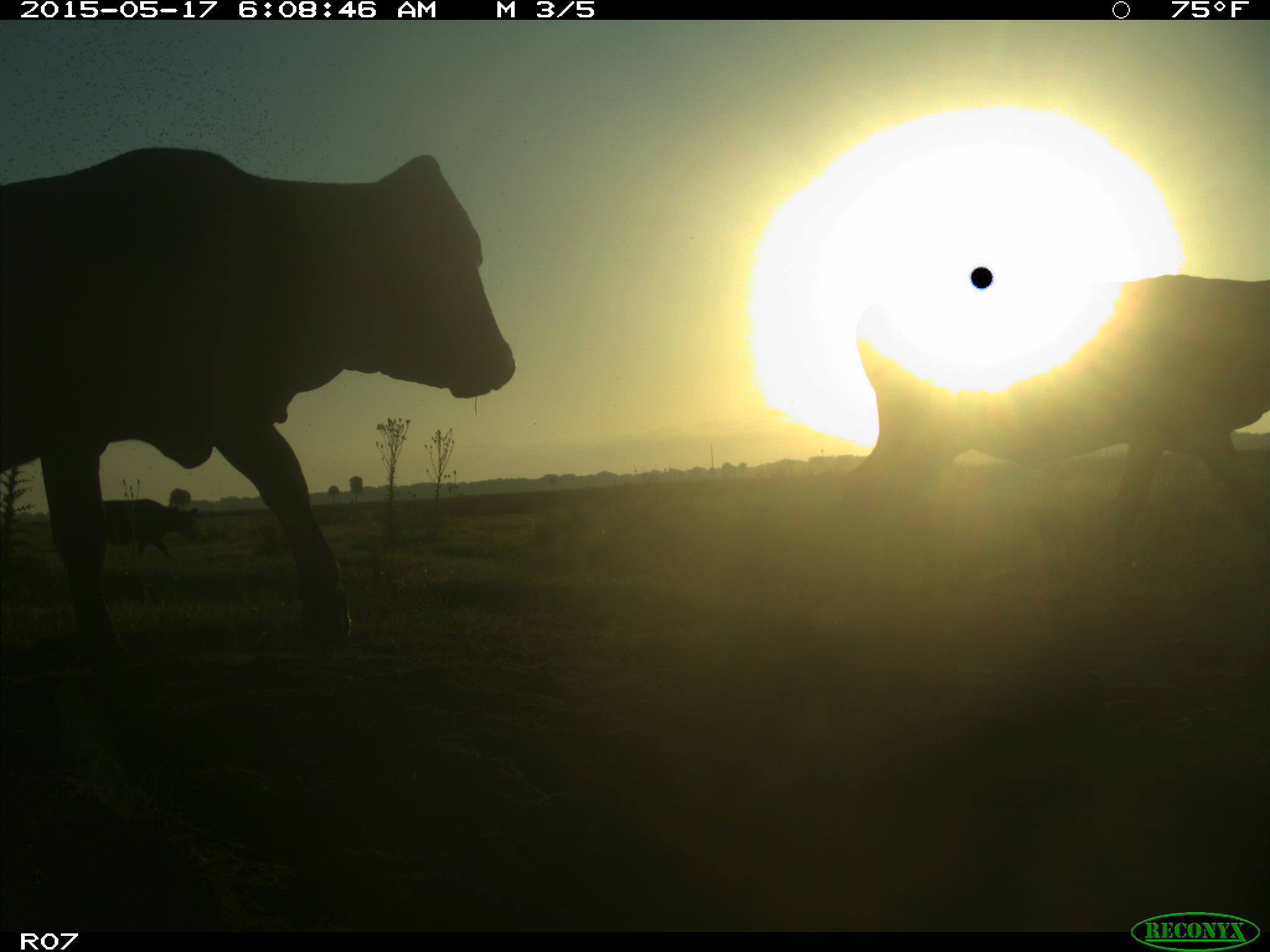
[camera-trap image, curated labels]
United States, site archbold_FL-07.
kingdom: Animalia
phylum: Chordata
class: Mammalia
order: Artiodactyla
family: Bovidae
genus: Bos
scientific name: Bos taurus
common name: domestic cow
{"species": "Bos taurus (domestic cow)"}